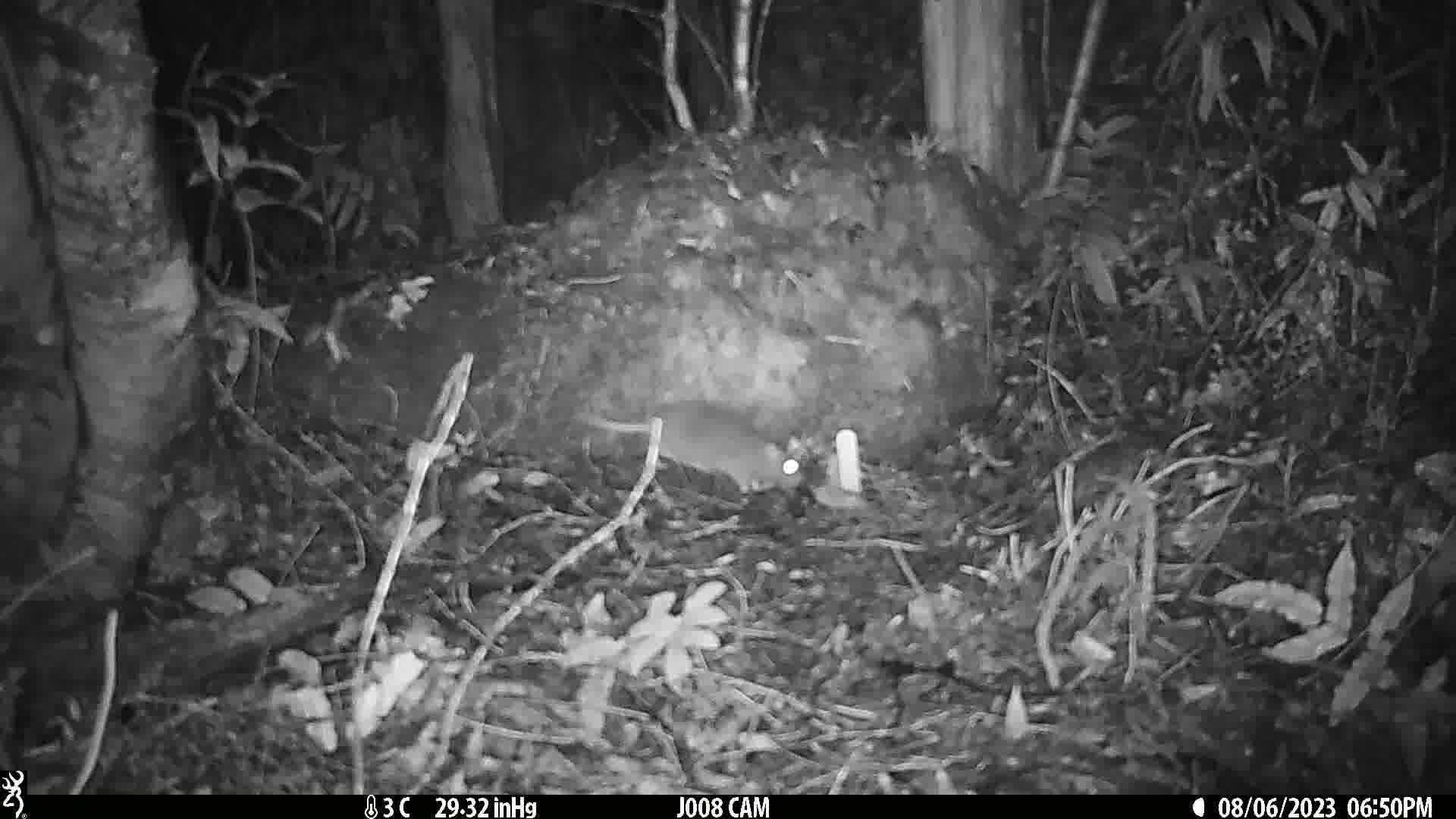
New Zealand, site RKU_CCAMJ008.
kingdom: Animalia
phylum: Chordata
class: Mammalia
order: Rodentia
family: Muridae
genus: Rattus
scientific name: Rattus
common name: rat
Rat (Rattus).